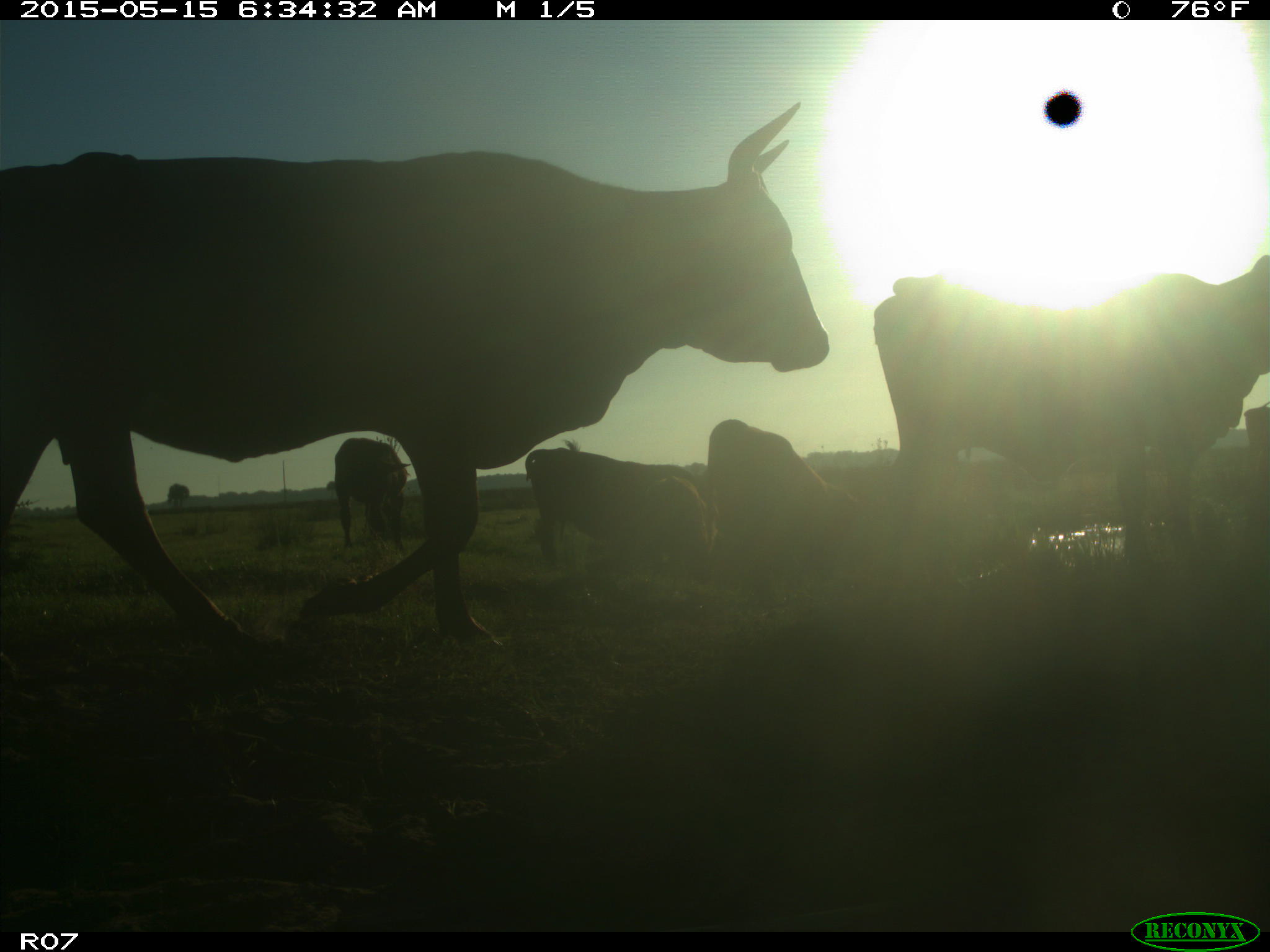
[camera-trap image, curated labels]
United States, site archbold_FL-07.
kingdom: Animalia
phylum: Chordata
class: Mammalia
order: Artiodactyla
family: Bovidae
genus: Bos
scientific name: Bos taurus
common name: domestic cow